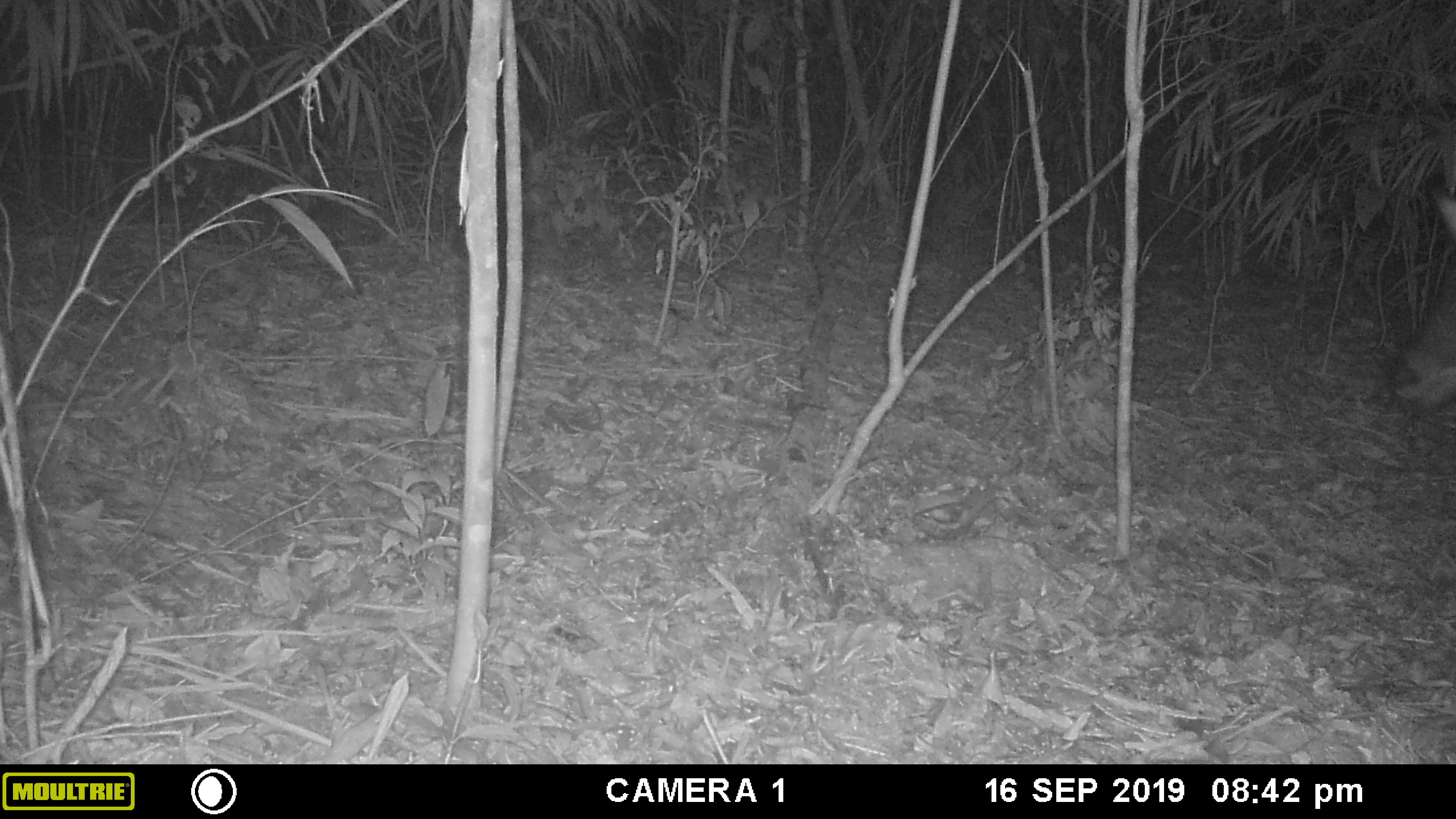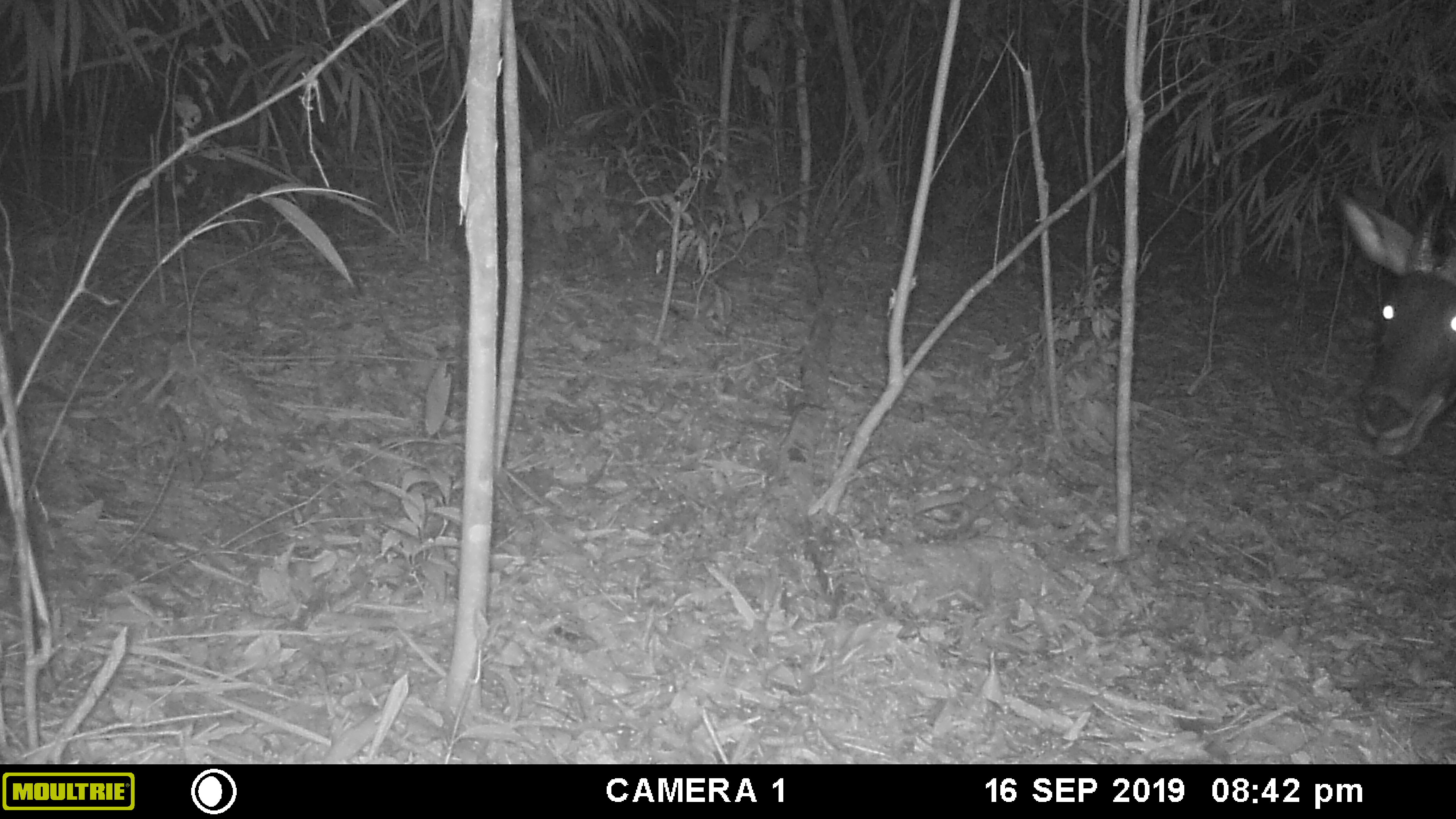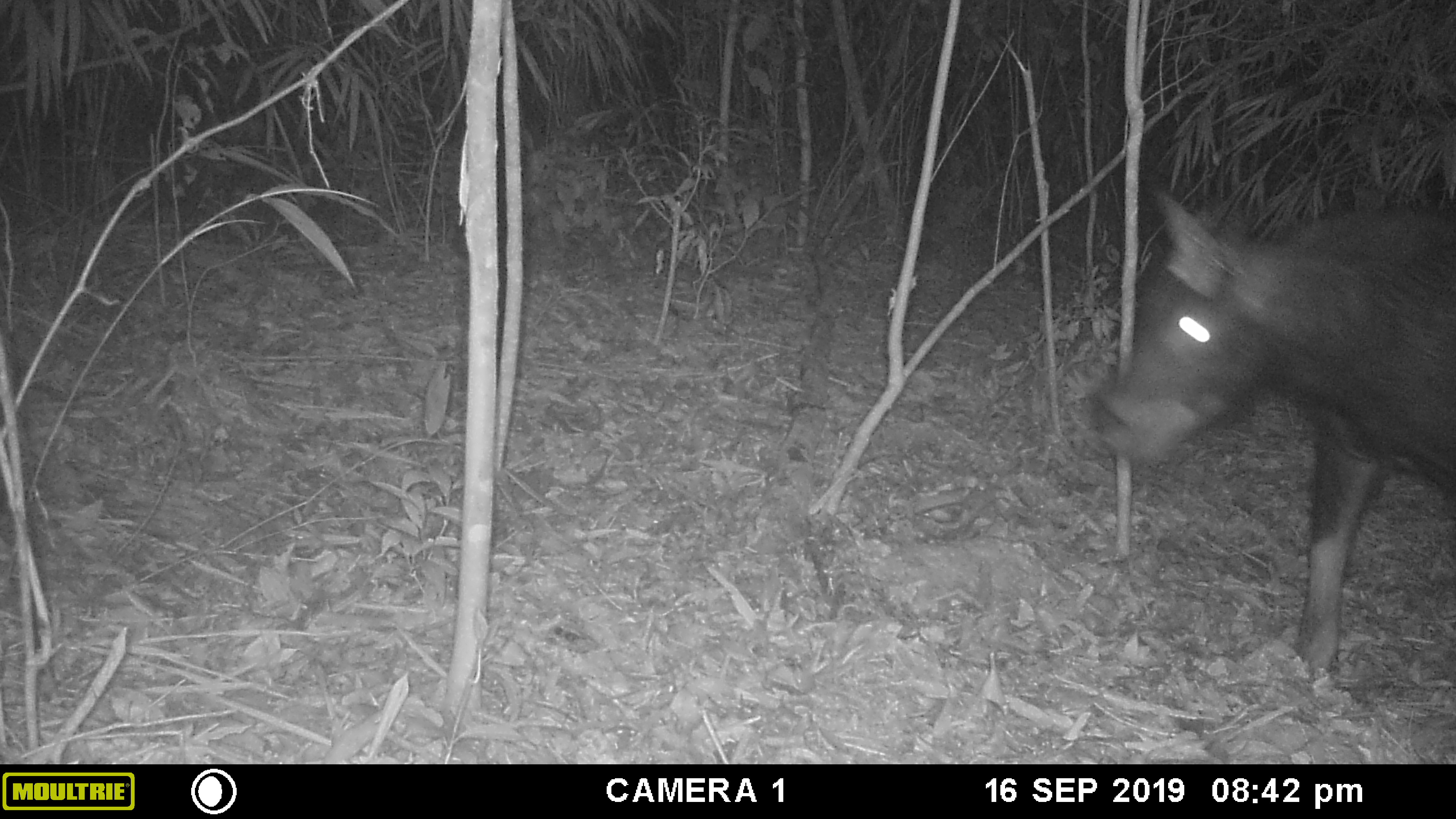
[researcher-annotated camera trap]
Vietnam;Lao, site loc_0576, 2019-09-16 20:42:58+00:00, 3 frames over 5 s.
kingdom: Animalia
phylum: Chordata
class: Mammalia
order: Artiodactyla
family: Bovidae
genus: Capricornis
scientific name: Capricornis sumatraensis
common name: chinese serow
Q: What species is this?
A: Chinese serow (Capricornis sumatraensis).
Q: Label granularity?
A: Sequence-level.